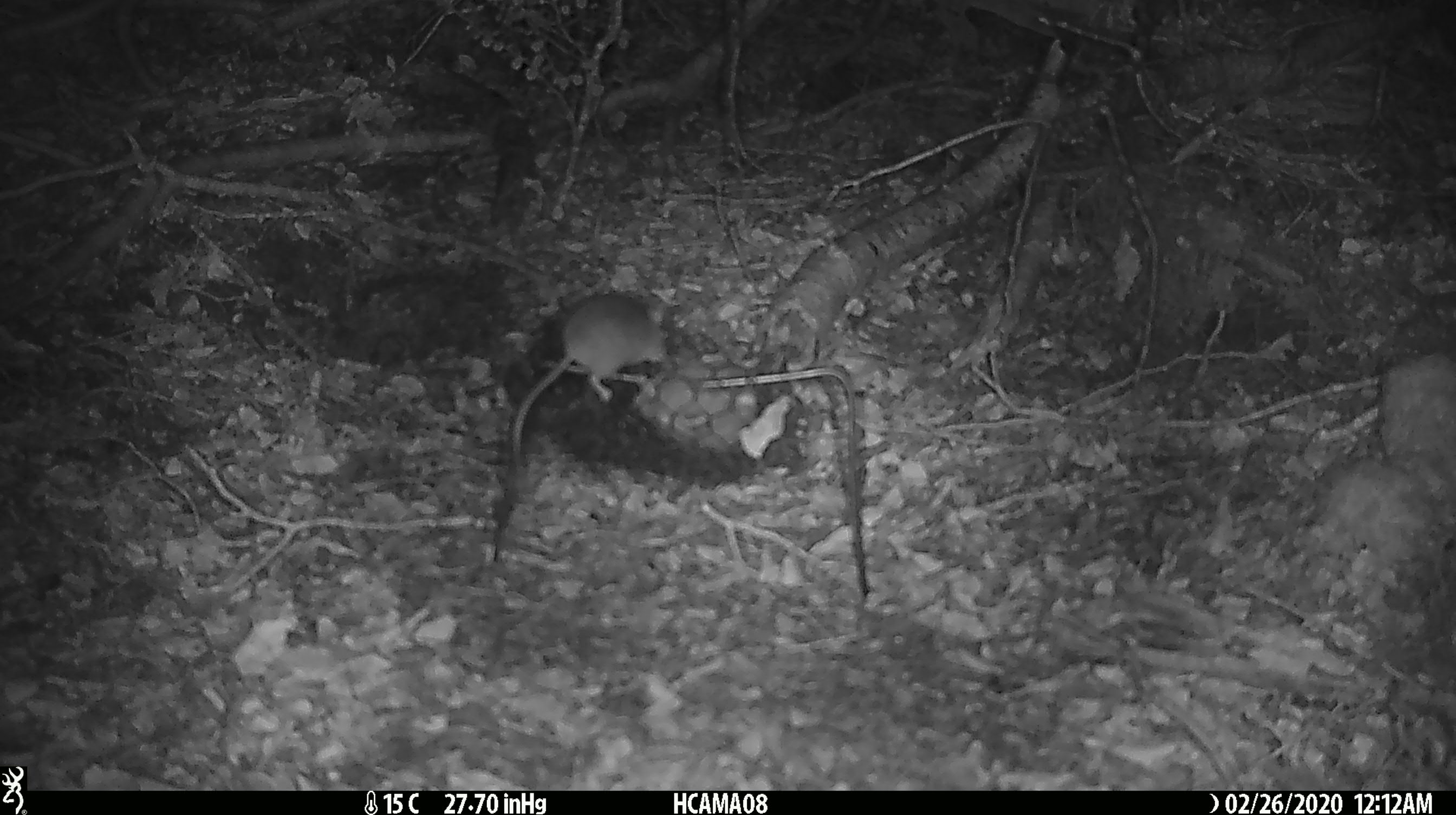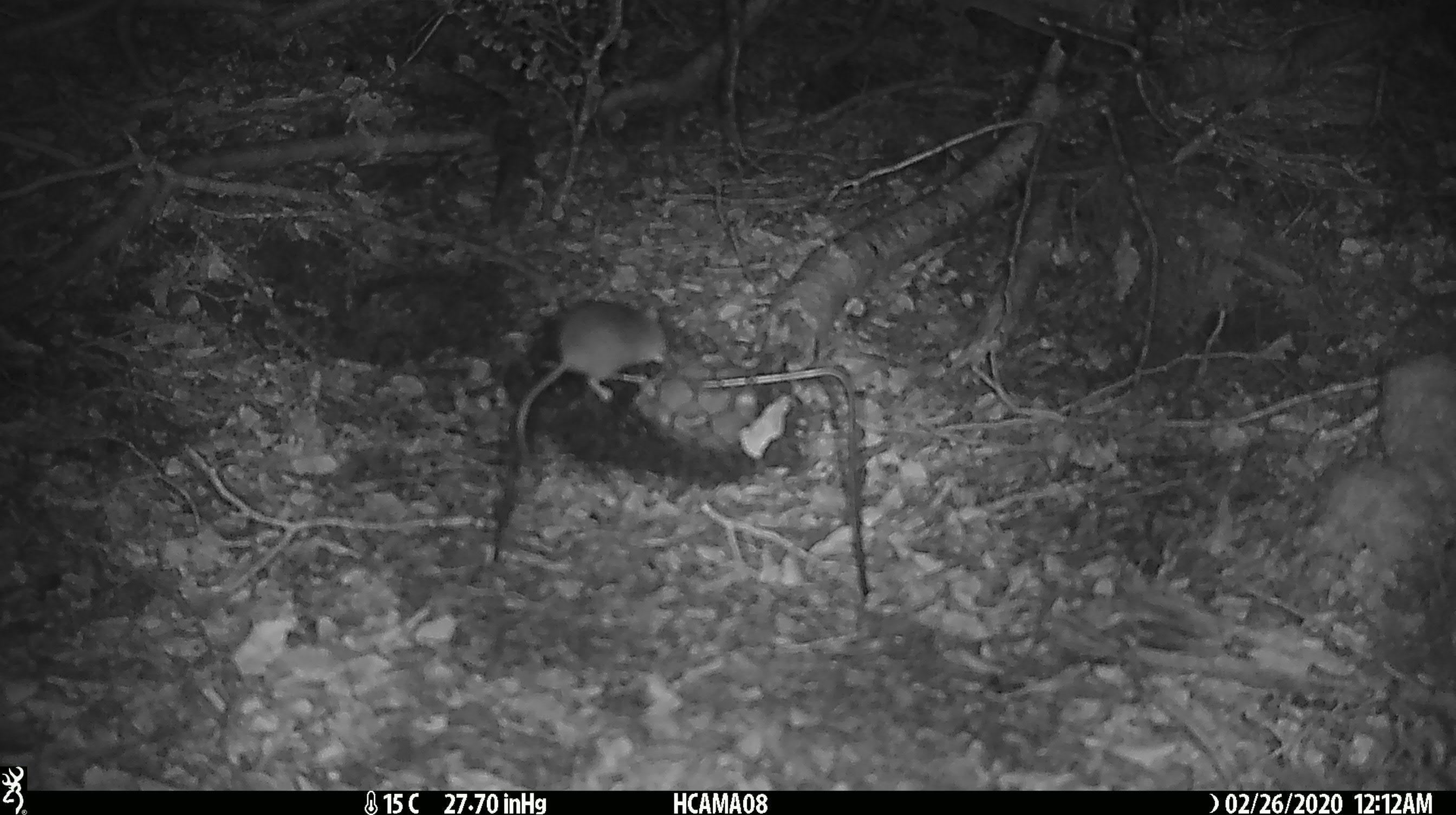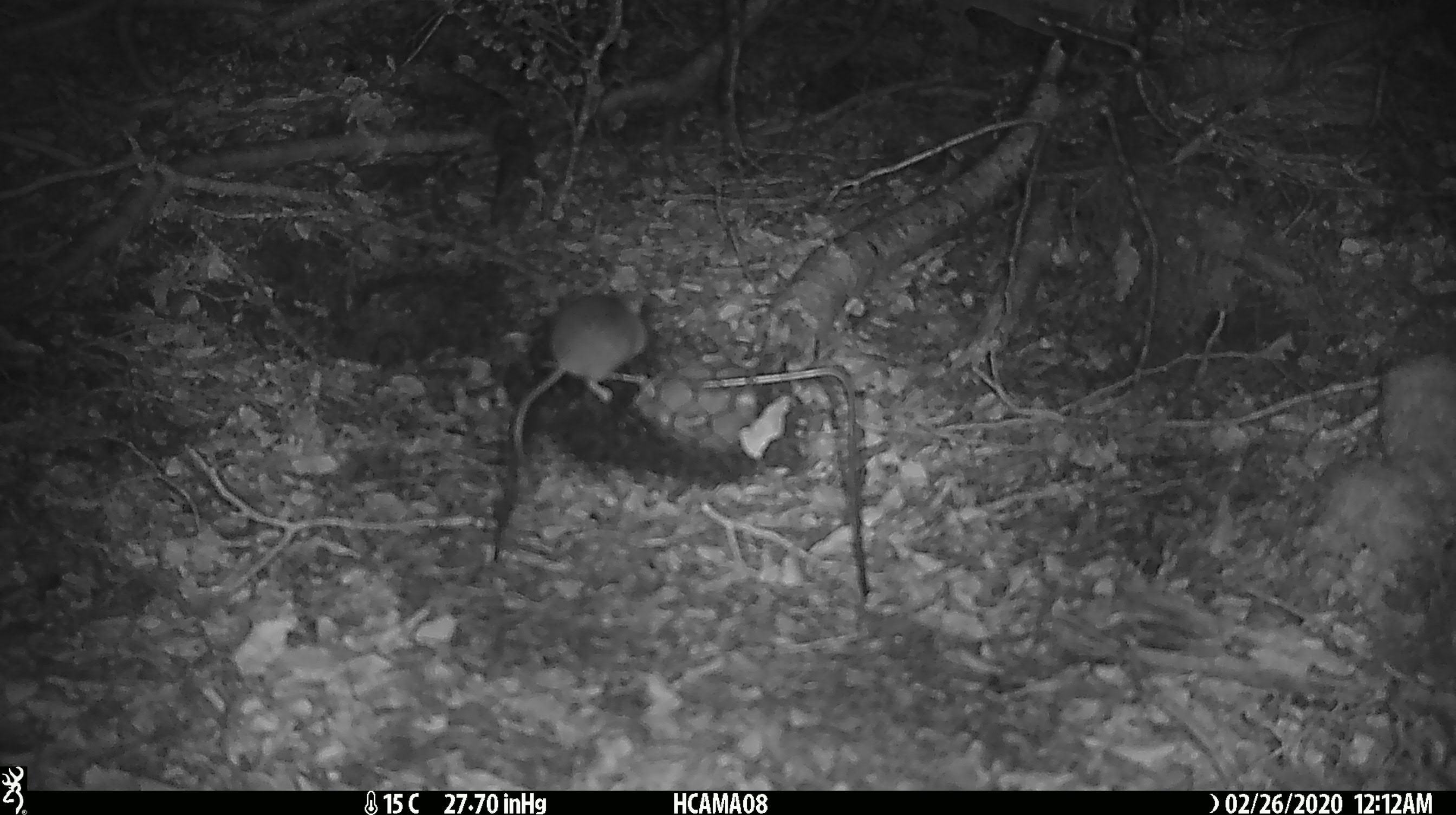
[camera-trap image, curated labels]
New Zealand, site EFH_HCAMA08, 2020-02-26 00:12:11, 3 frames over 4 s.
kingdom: Animalia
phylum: Chordata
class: Mammalia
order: Rodentia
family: Muridae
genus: Mus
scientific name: Mus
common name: mouse